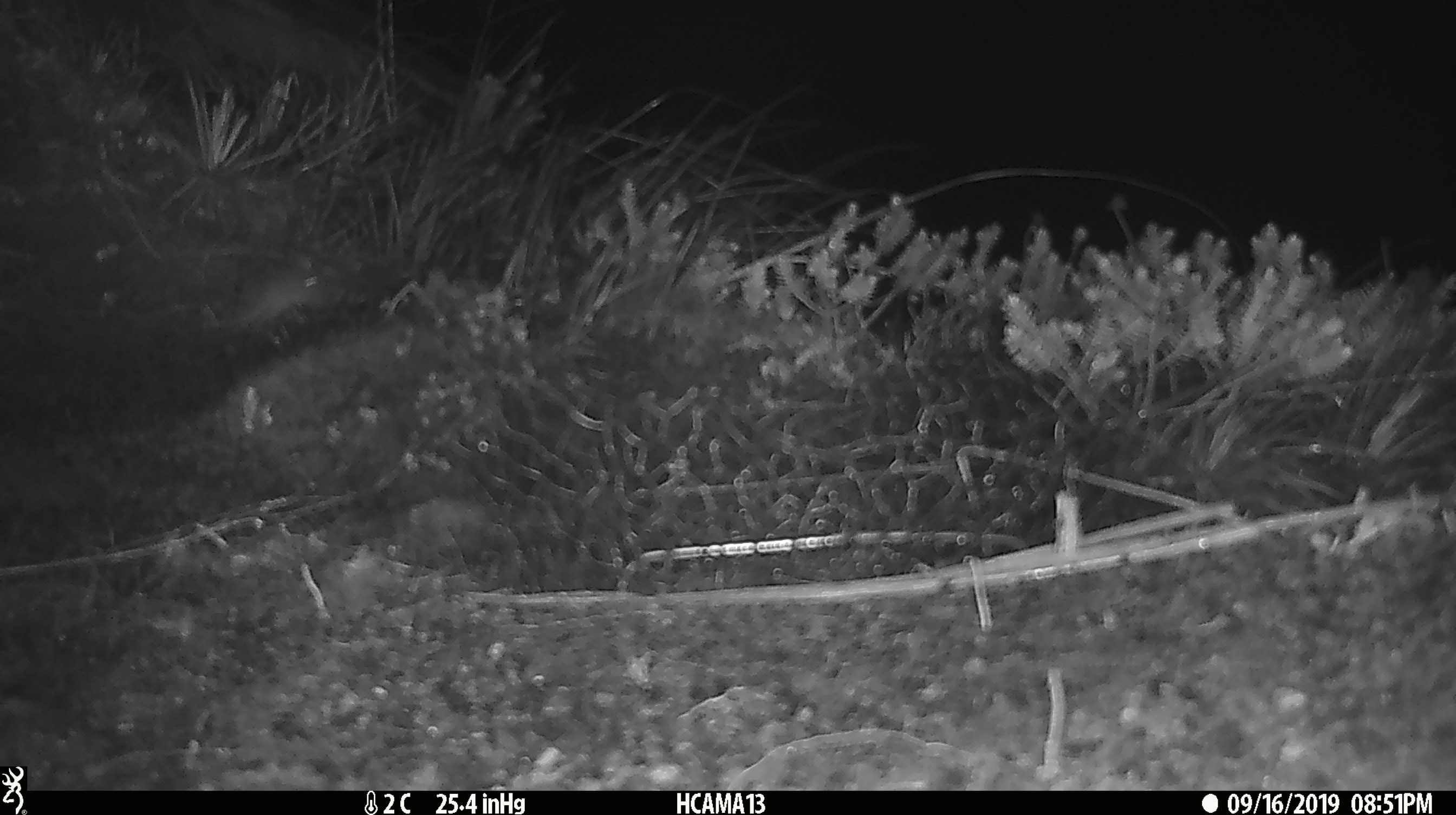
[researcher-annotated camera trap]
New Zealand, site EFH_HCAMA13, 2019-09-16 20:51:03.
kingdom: Animalia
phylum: Chordata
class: Mammalia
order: Rodentia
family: Muridae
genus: Mus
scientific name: Mus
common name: mouse